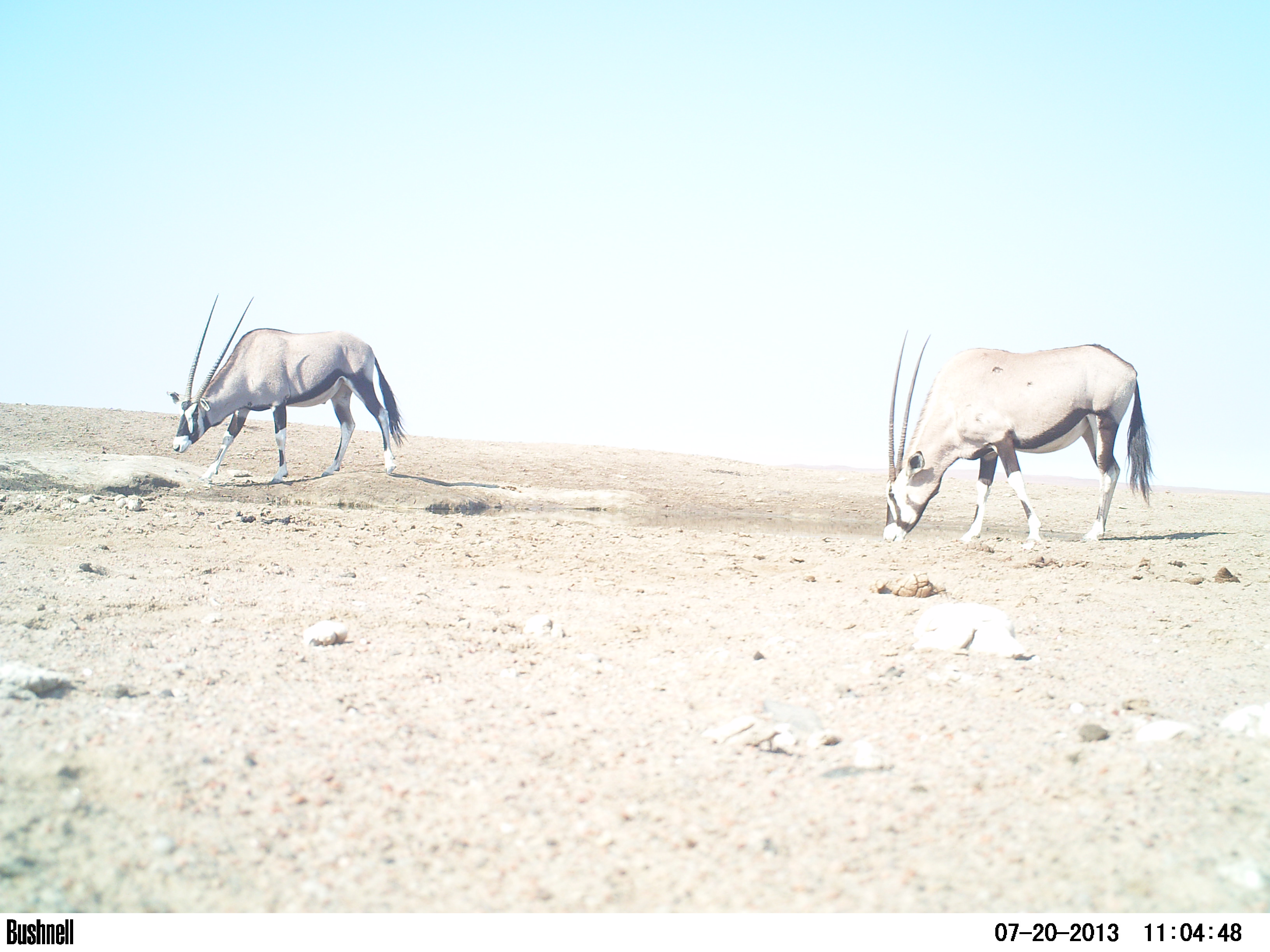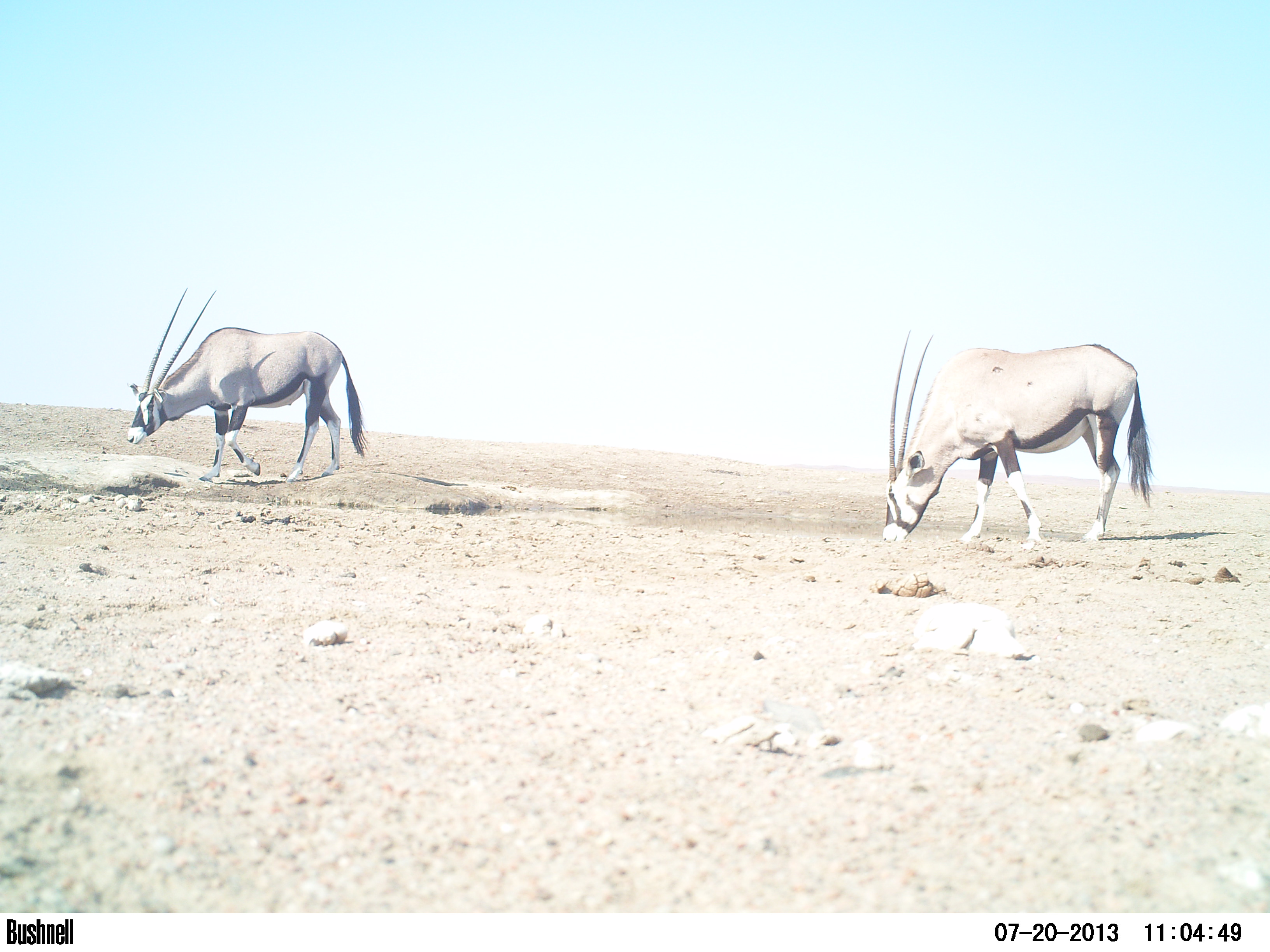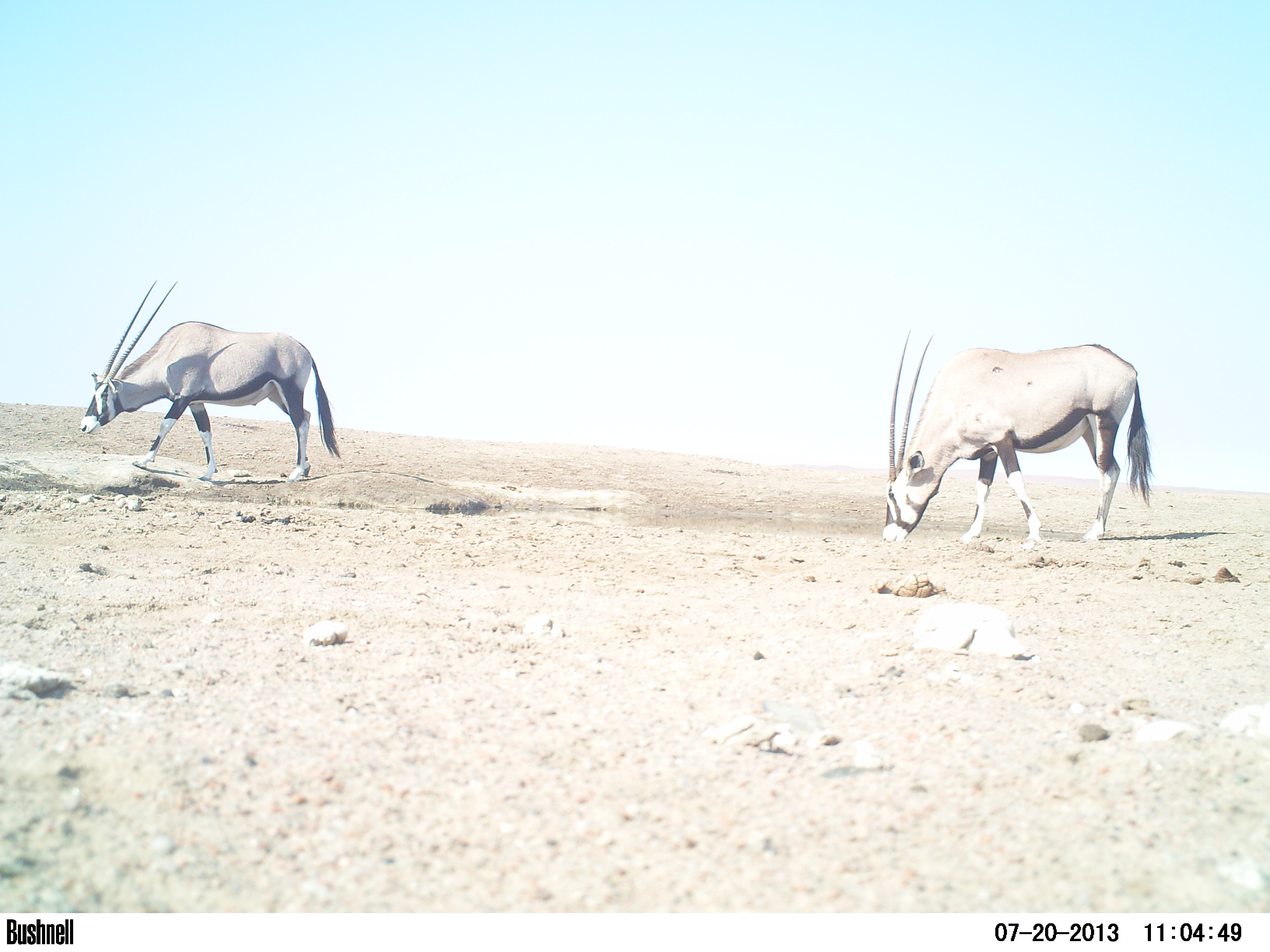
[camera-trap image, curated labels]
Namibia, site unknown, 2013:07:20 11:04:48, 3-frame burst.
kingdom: Animalia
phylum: Chordata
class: Mammalia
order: Artiodactyla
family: Bovidae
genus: Oryx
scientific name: Oryx gazella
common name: gemsbok